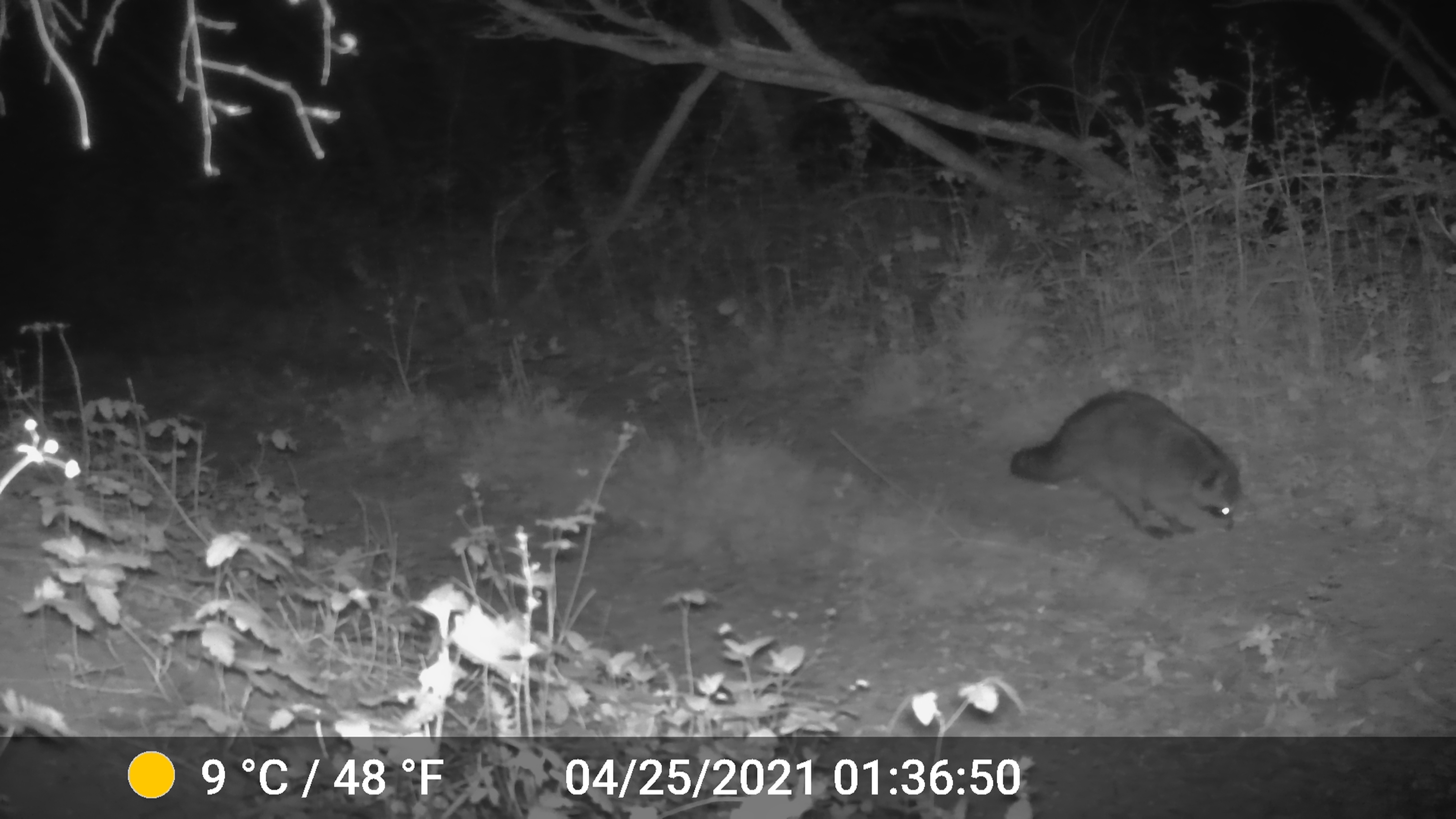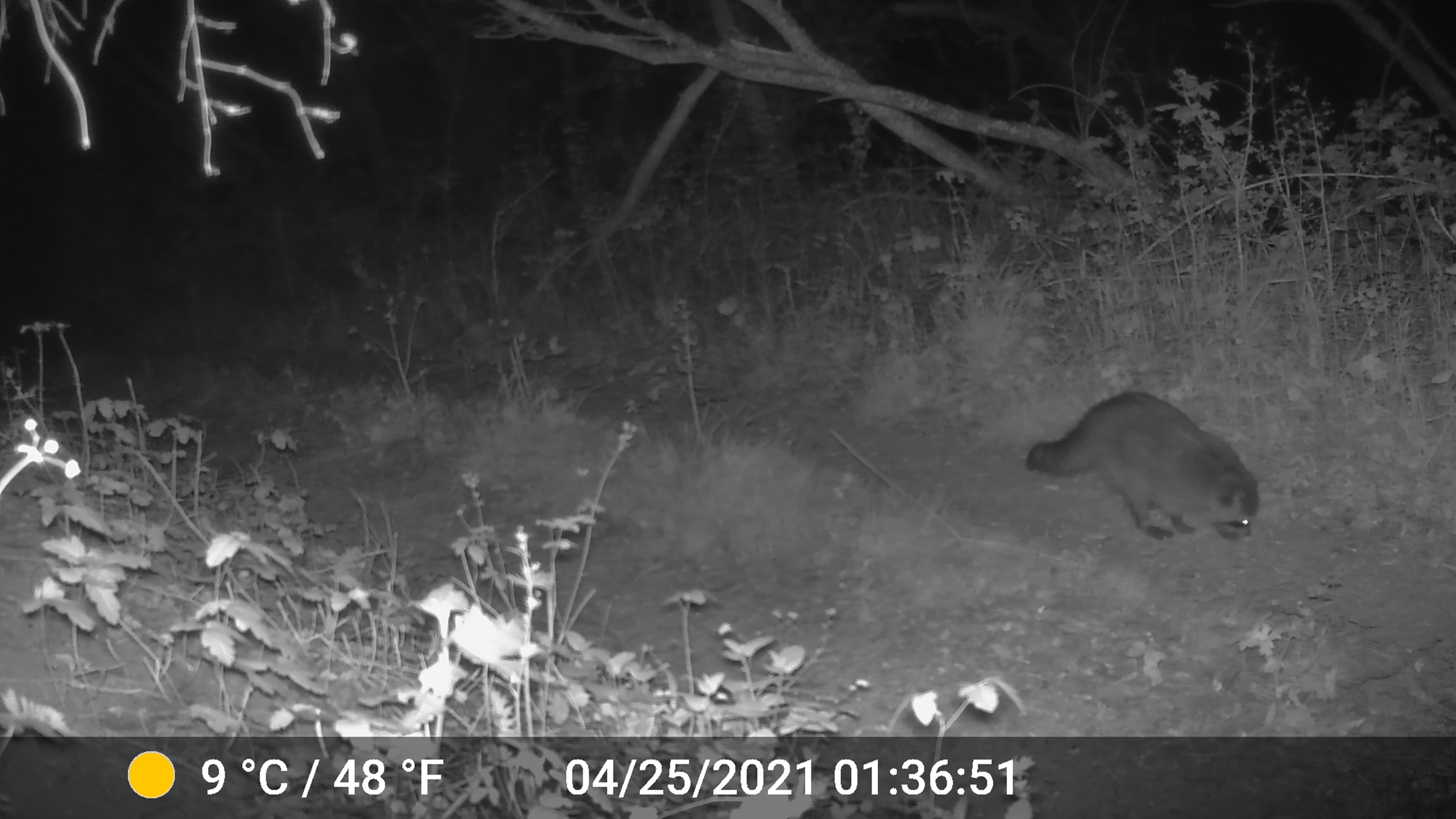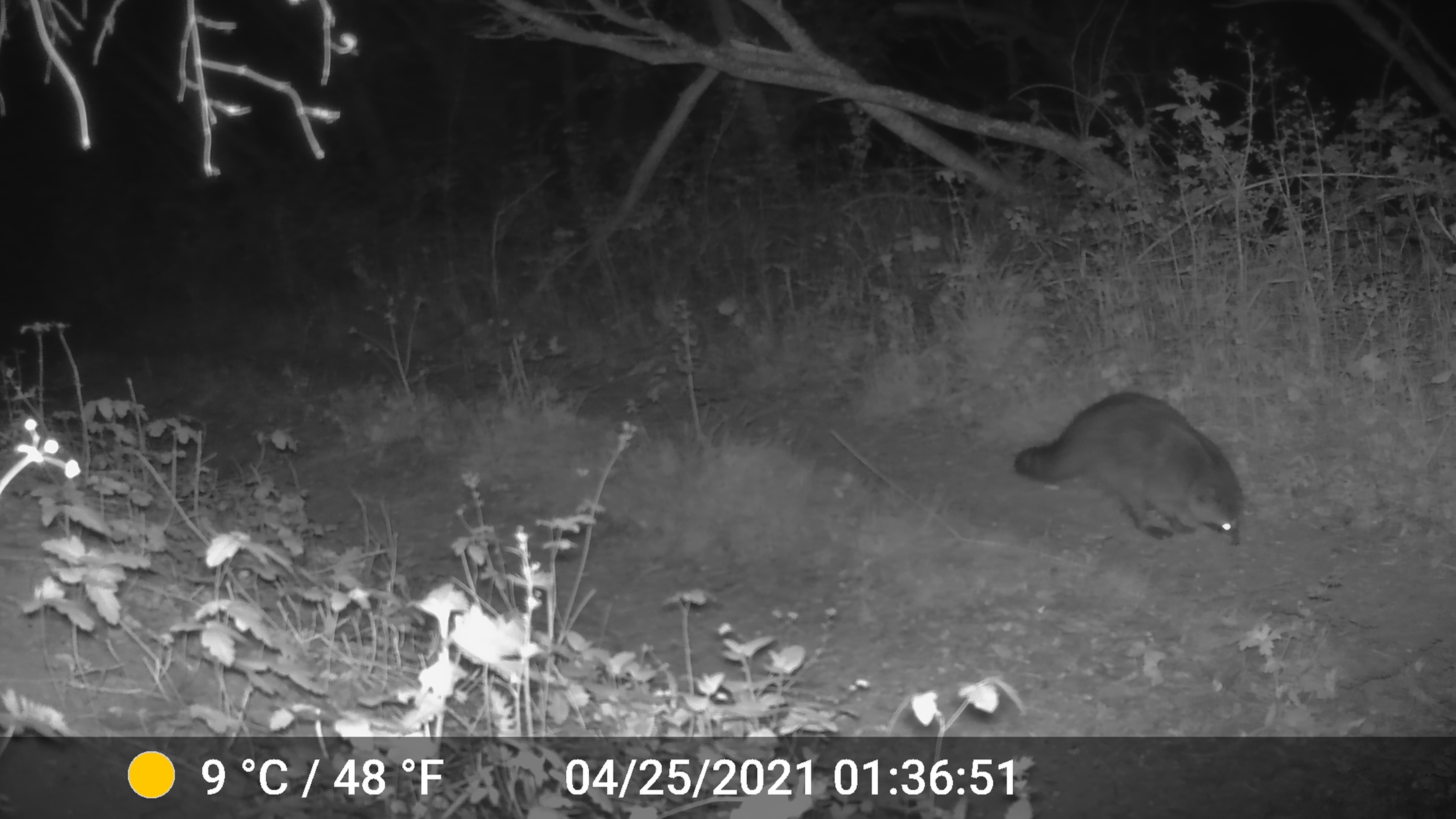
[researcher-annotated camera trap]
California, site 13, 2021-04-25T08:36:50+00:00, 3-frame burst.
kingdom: Animalia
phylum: Chordata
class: Mammalia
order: Carnivora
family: Procyonidae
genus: Procyon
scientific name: Procyon lotor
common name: raccoon